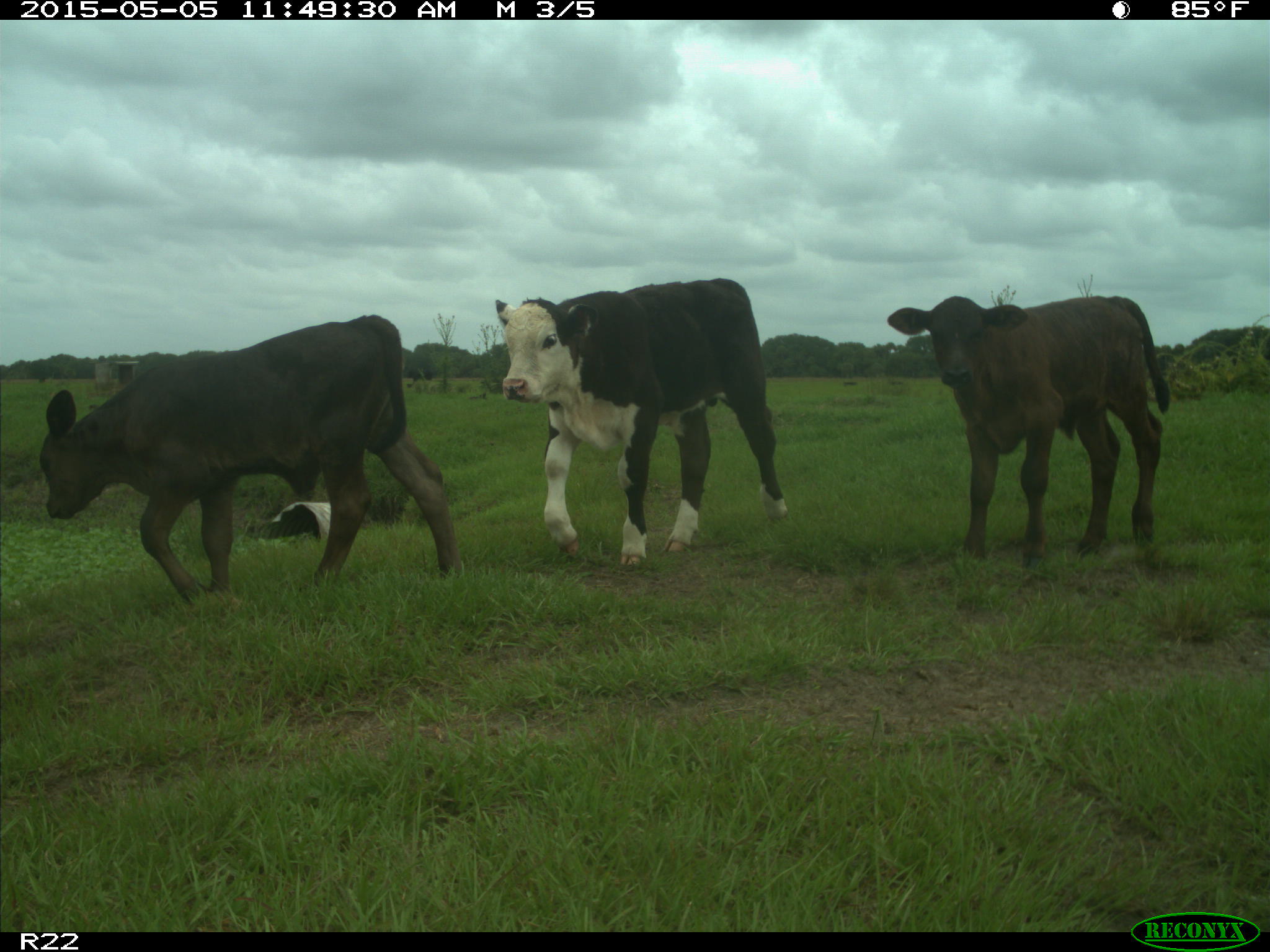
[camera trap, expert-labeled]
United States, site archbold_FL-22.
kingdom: Animalia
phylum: Chordata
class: Mammalia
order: Artiodactyla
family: Bovidae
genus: Bos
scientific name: Bos taurus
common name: domestic cow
Bos taurus (domestic cow).